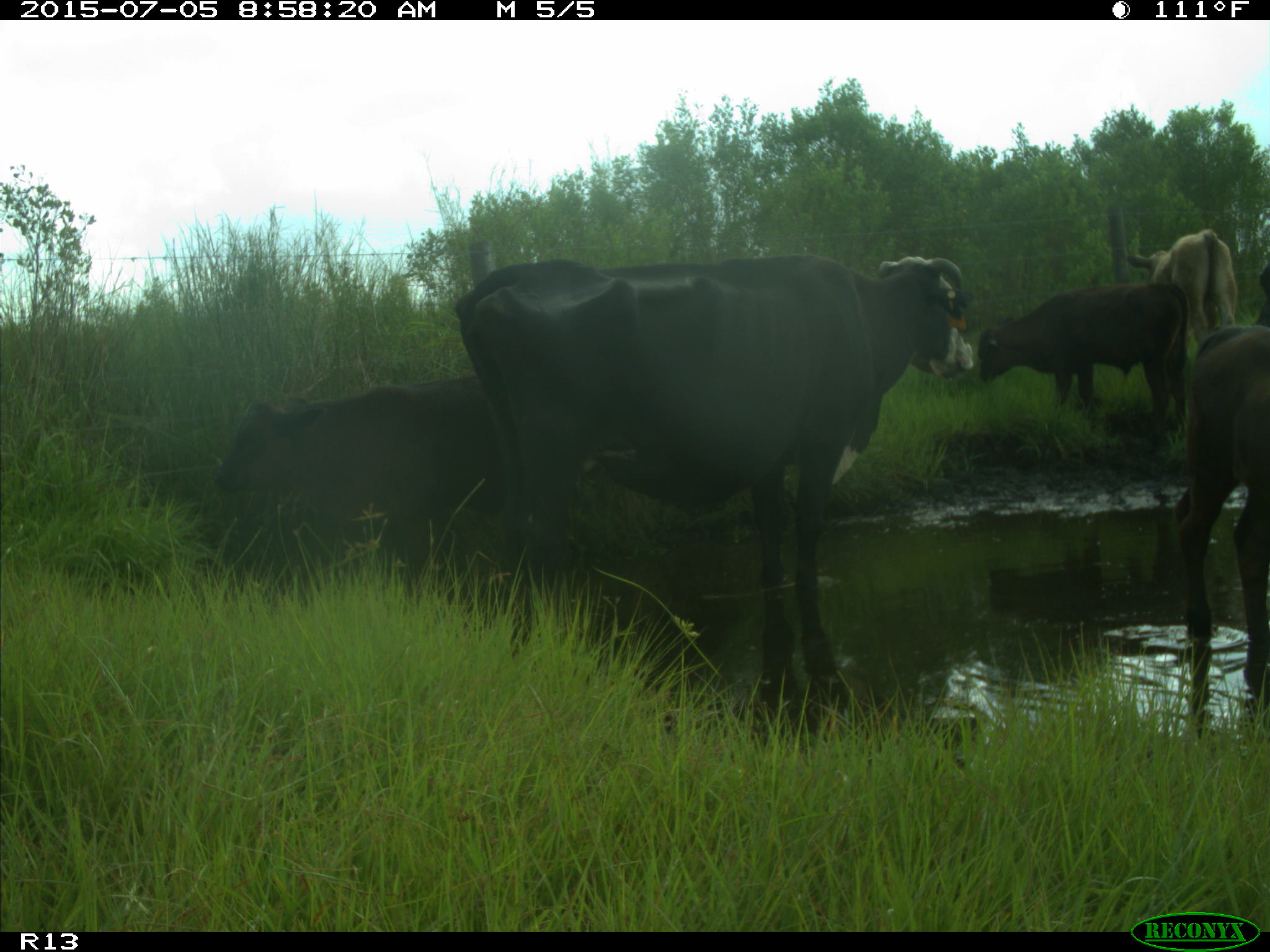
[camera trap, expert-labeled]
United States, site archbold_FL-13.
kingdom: Animalia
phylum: Chordata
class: Mammalia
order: Artiodactyla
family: Bovidae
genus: Bos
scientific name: Bos taurus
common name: domestic cow